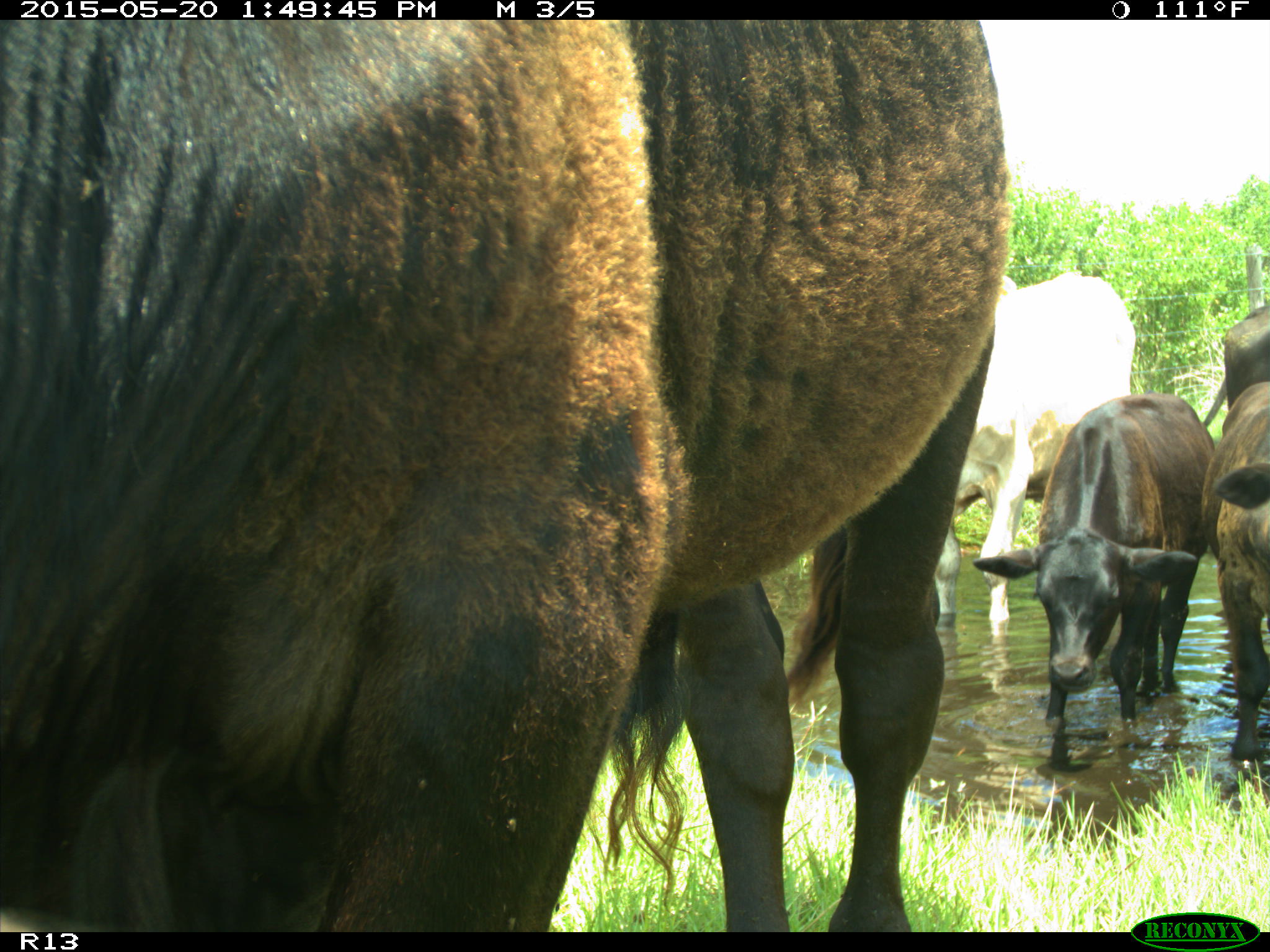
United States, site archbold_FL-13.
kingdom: Animalia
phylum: Chordata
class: Mammalia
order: Artiodactyla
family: Bovidae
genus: Bos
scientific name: Bos taurus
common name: domestic cow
Bos taurus (domestic cow).